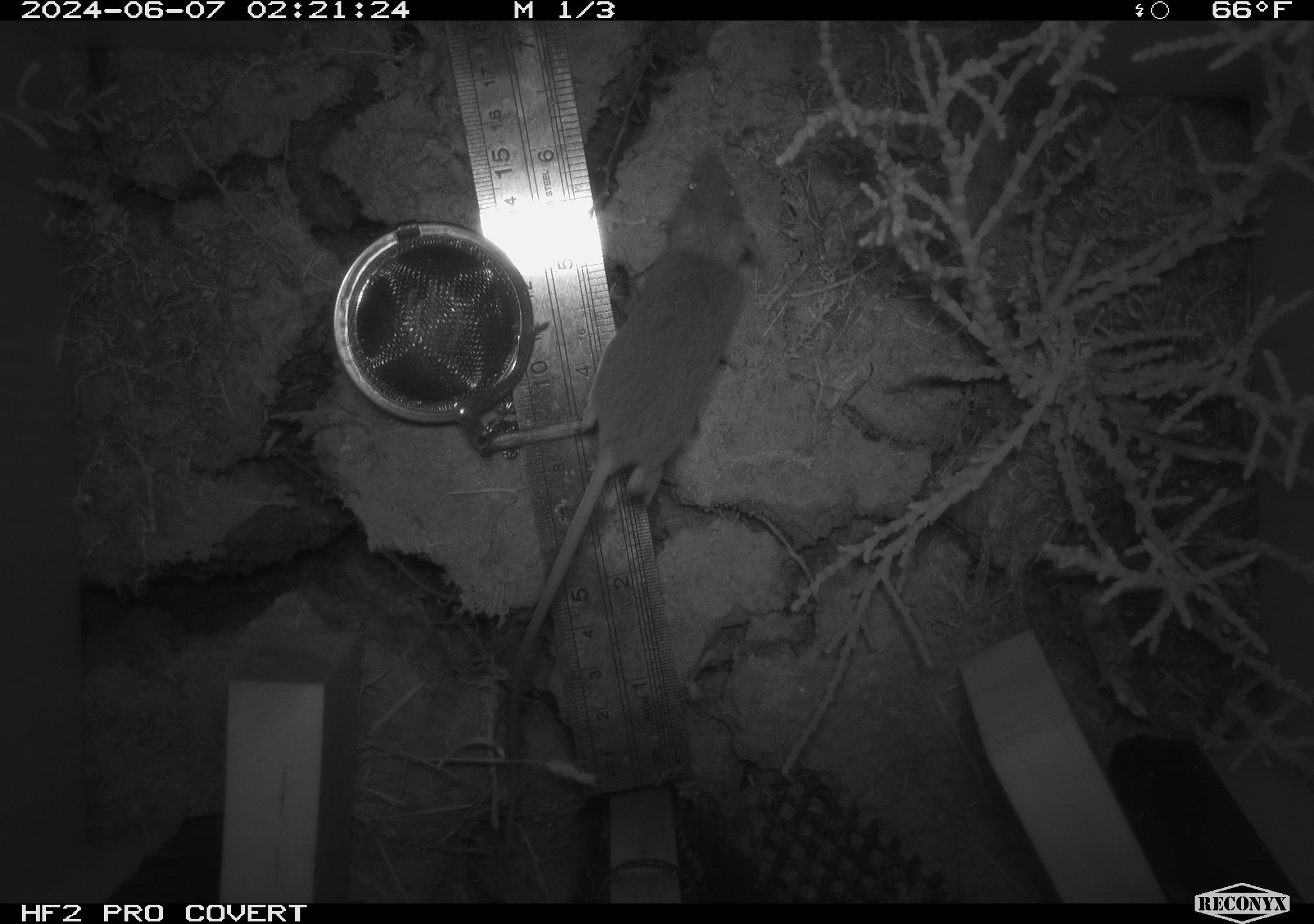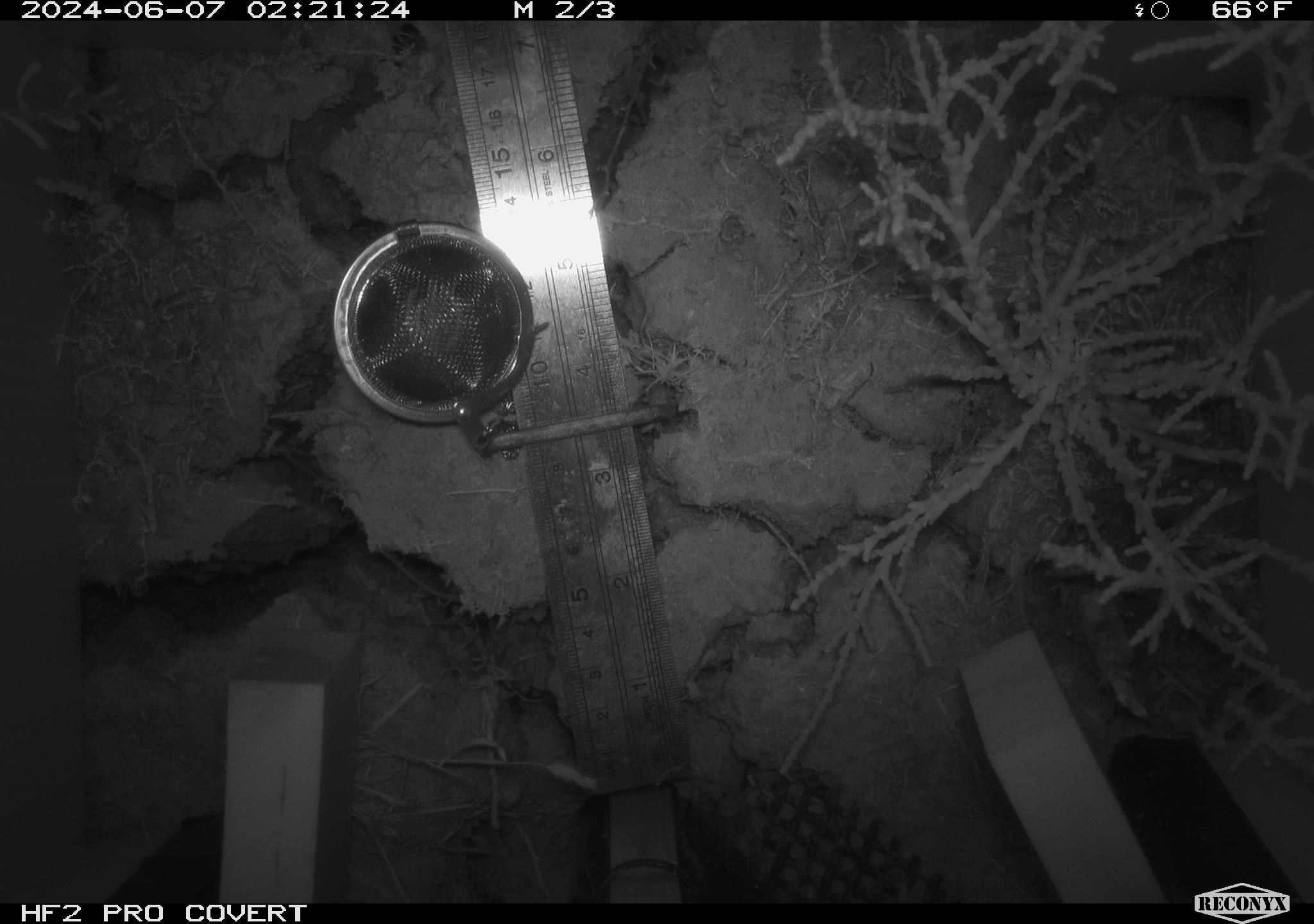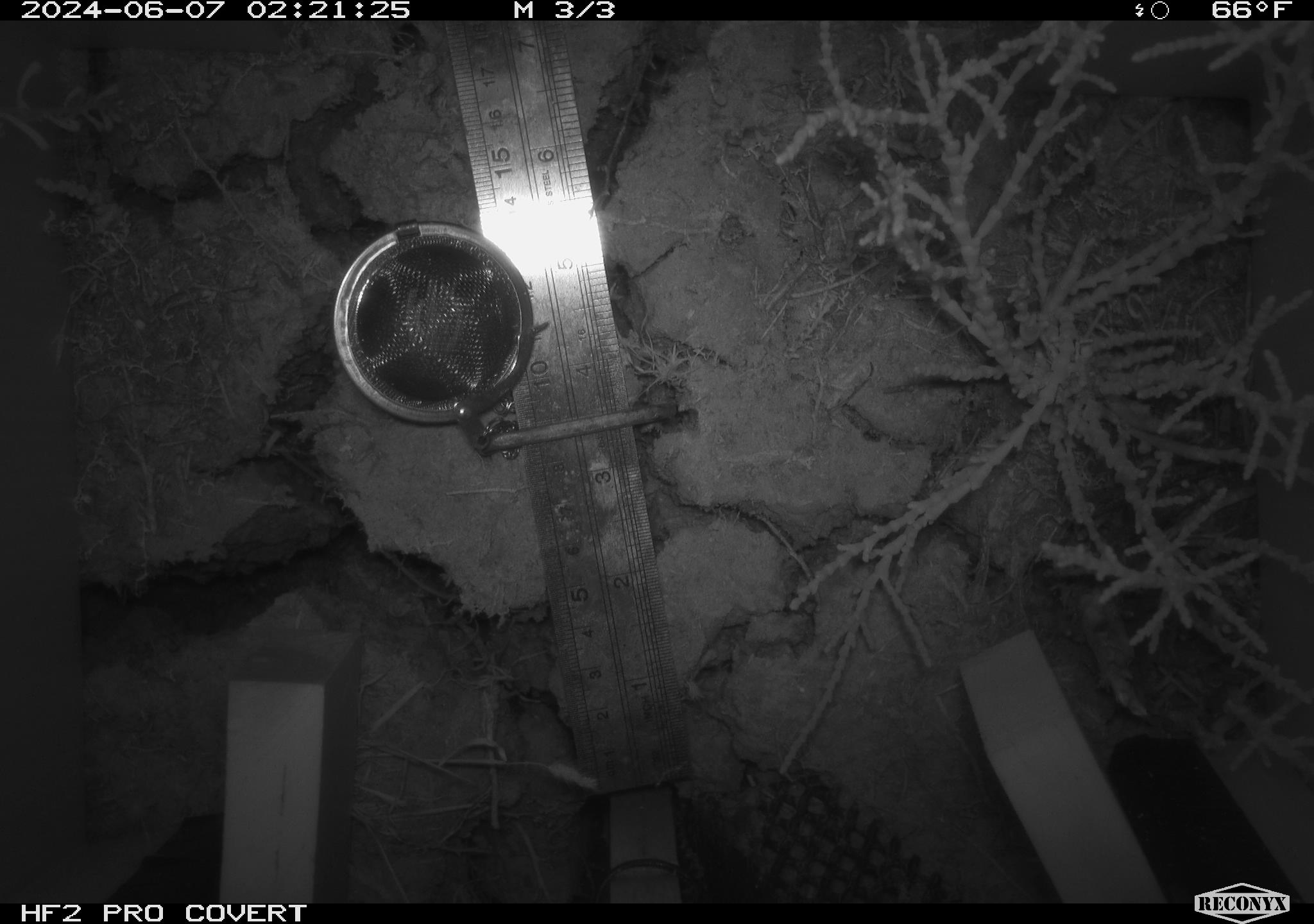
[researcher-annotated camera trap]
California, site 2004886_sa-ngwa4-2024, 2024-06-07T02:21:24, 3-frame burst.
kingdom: Animalia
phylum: Chordata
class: Mammalia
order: Rodentia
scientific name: Rodentia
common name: mouse species